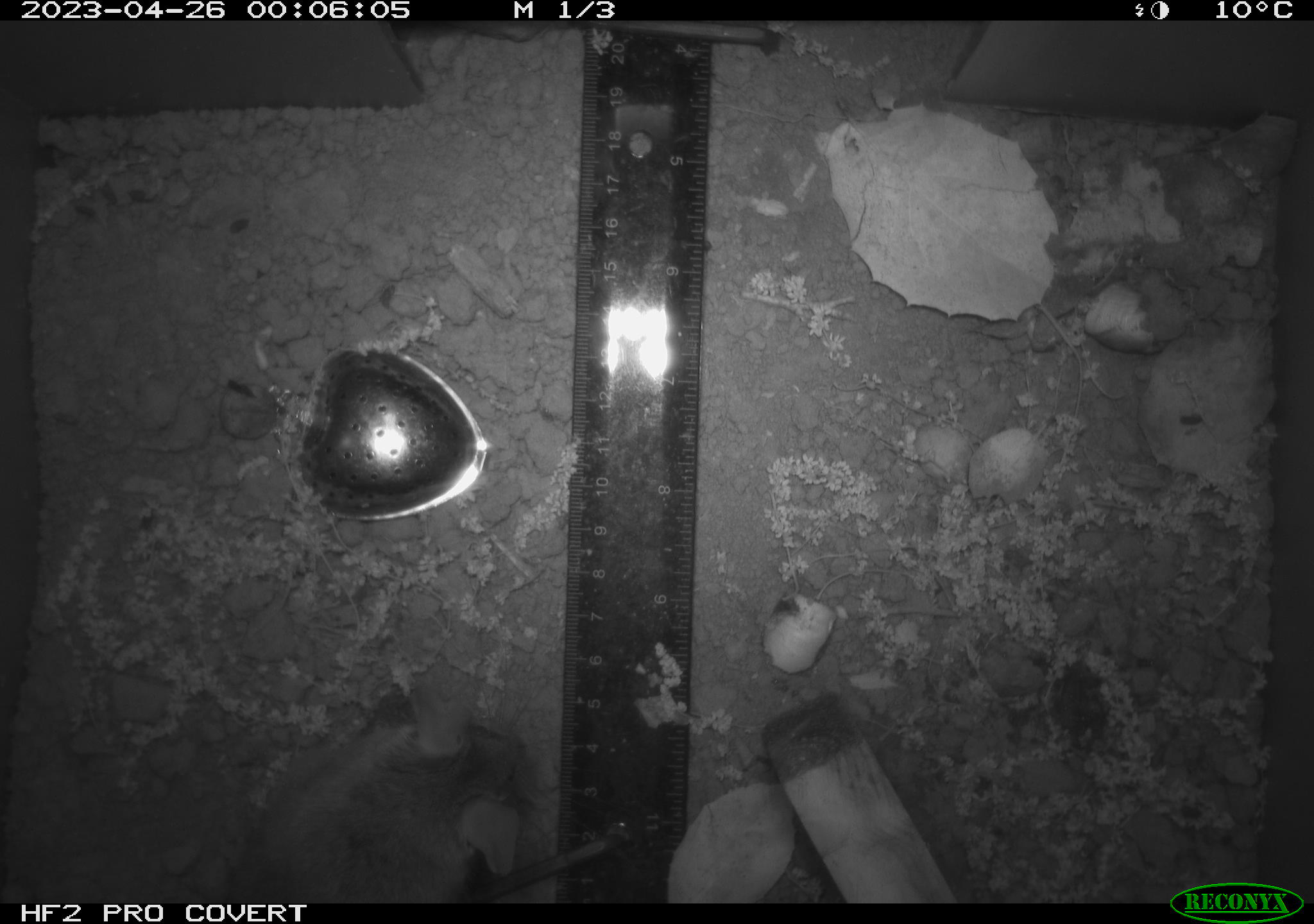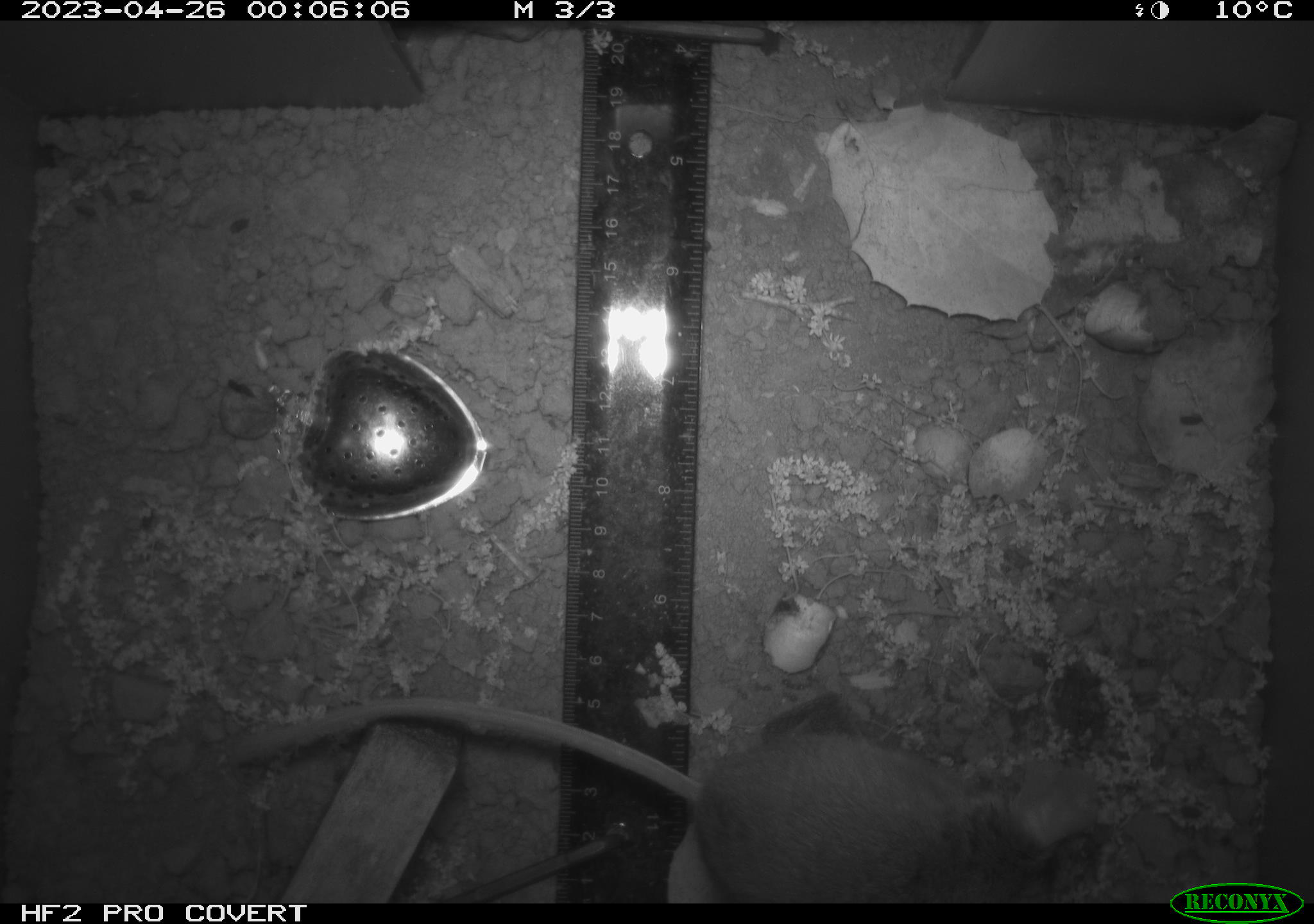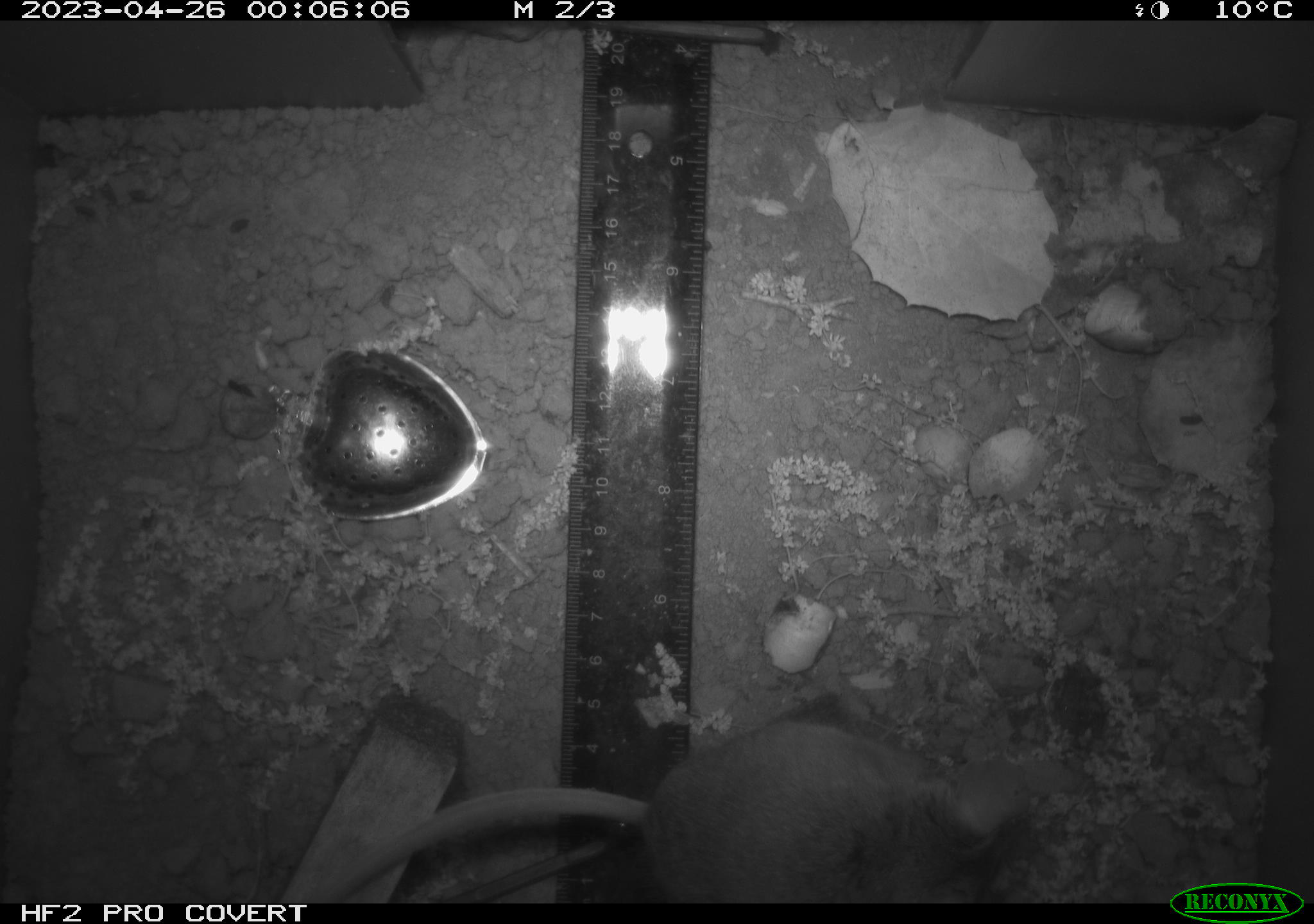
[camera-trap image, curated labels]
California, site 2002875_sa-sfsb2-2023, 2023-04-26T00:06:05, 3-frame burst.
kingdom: Animalia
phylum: Chordata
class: Mammalia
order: Rodentia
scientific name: Rodentia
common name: mouse species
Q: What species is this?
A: Mouse species (Rodentia).